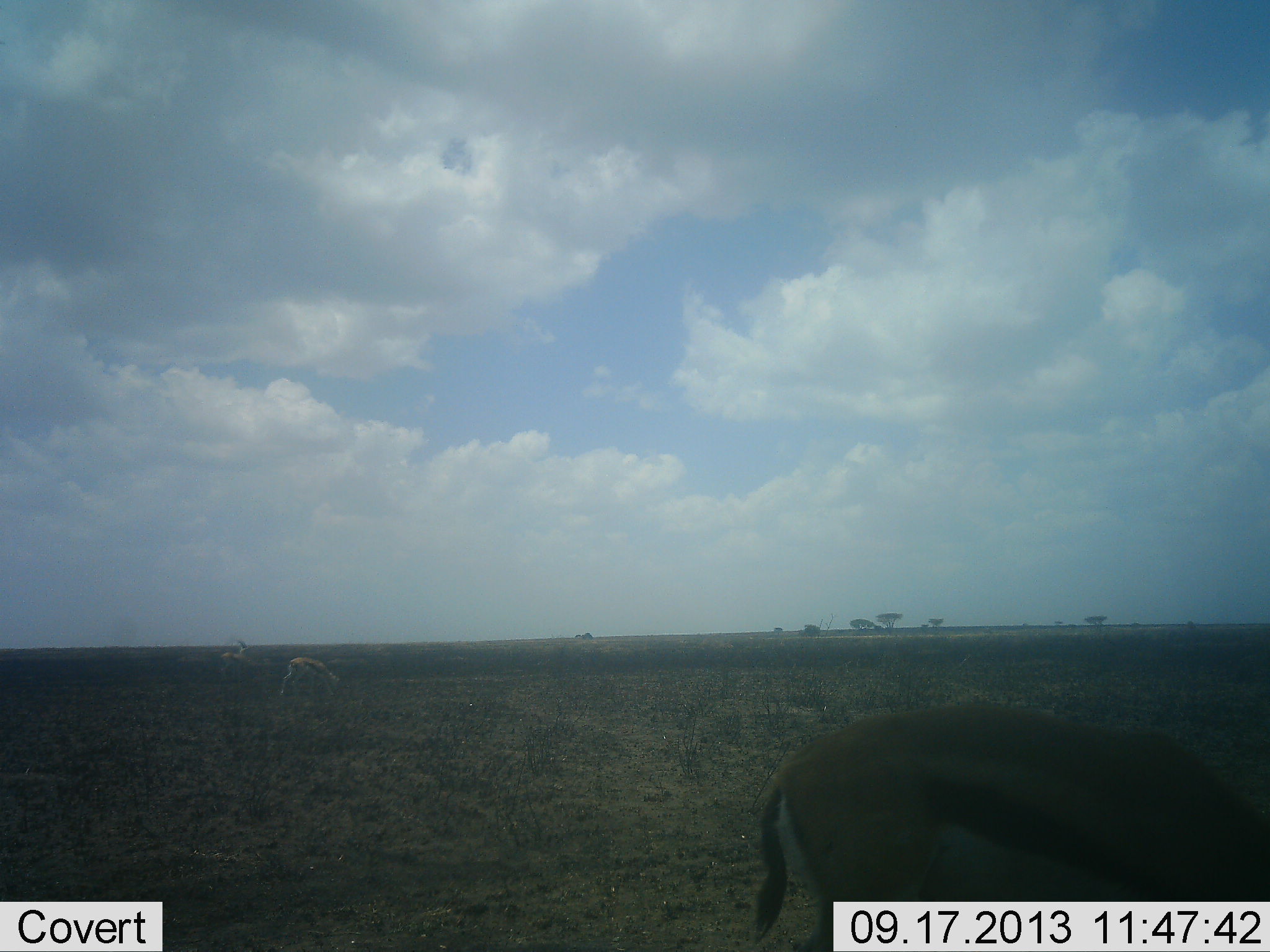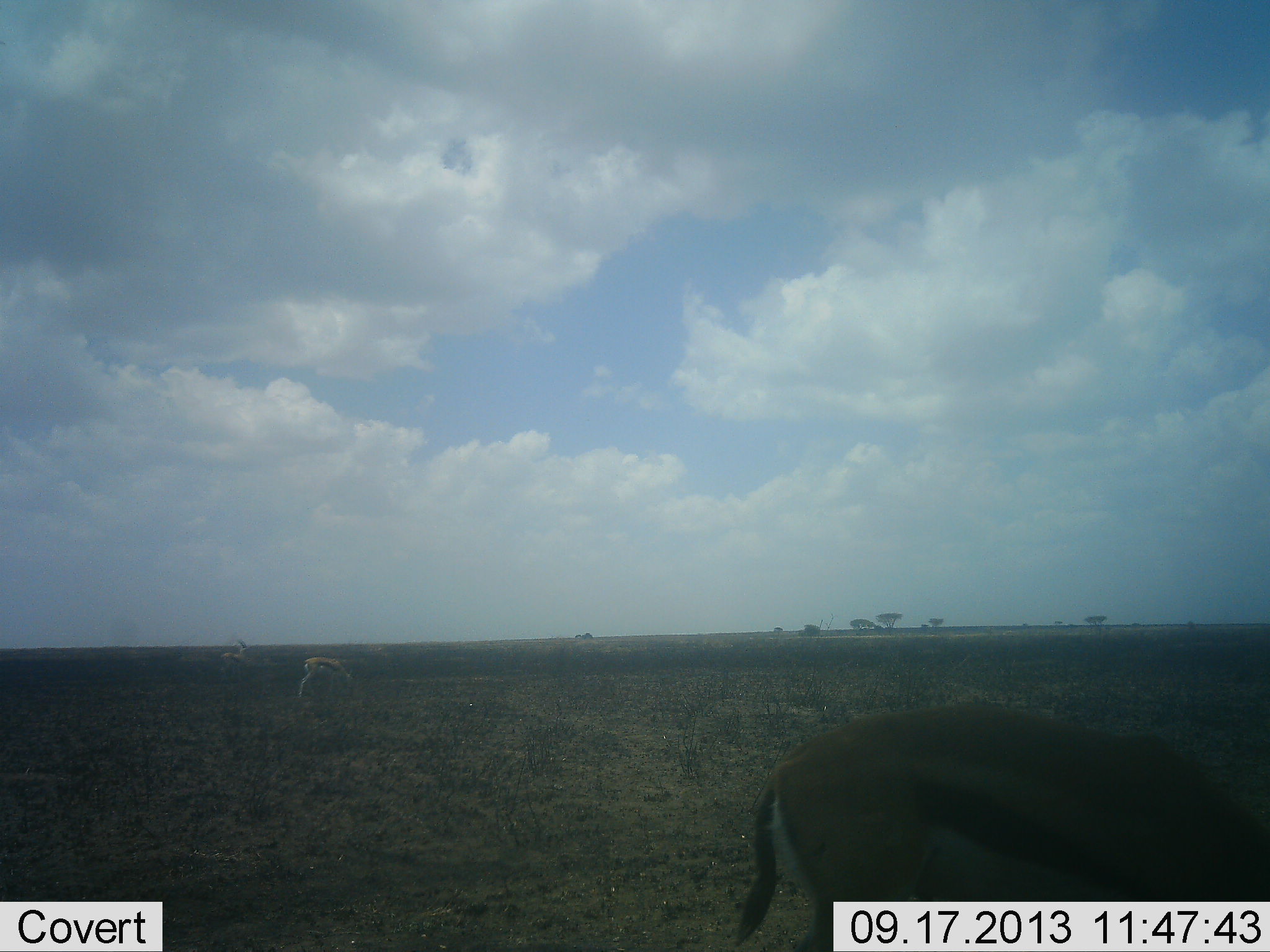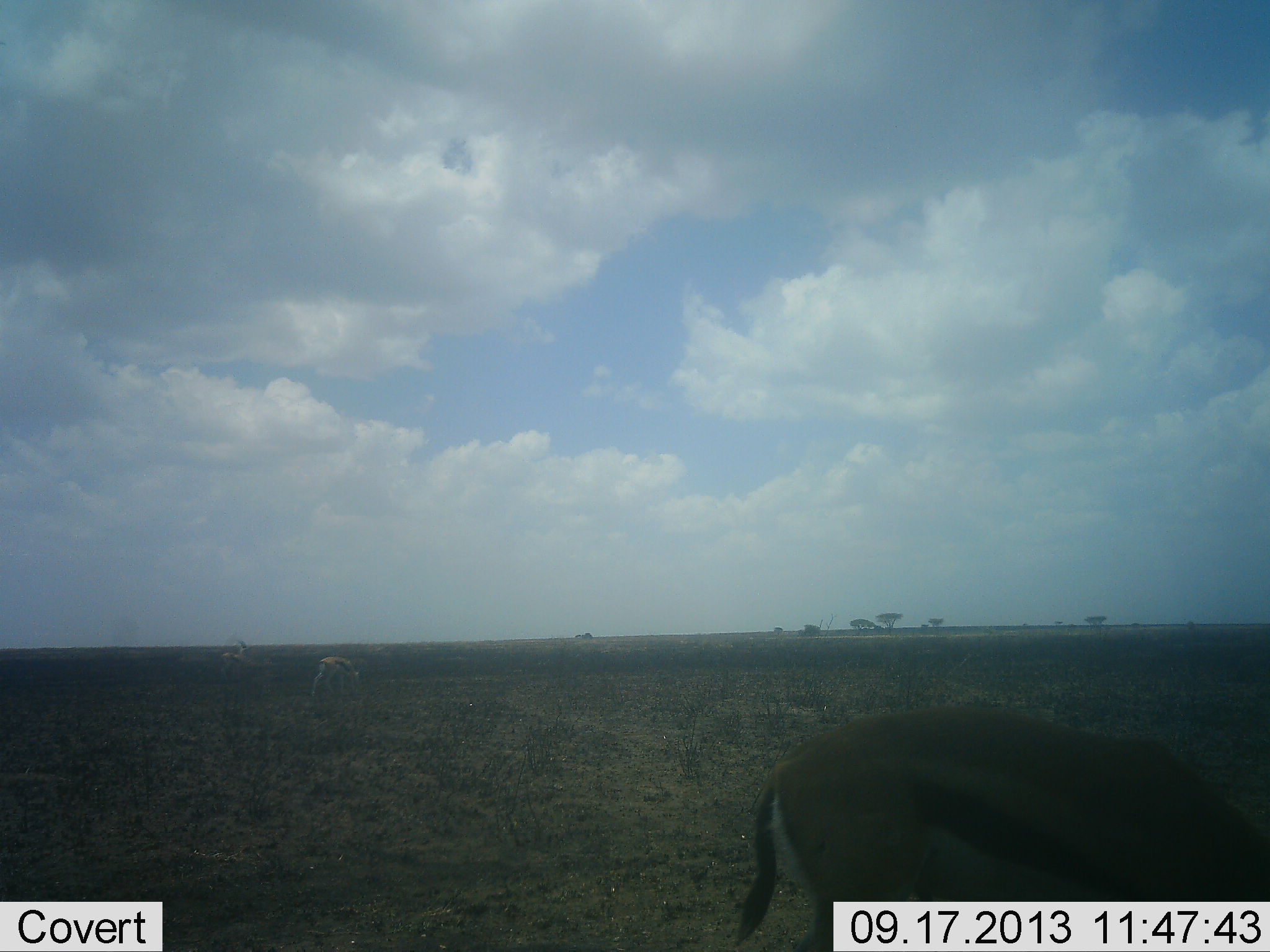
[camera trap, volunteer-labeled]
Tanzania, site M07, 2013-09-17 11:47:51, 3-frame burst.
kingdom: Animalia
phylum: Chordata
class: Mammalia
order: Artiodactyla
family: Bovidae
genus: Eudorcas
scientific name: Eudorcas thomsonii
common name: thomson's gazelle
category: gazellethomsons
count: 3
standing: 10%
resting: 10%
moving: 20%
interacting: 0%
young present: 0%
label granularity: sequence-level